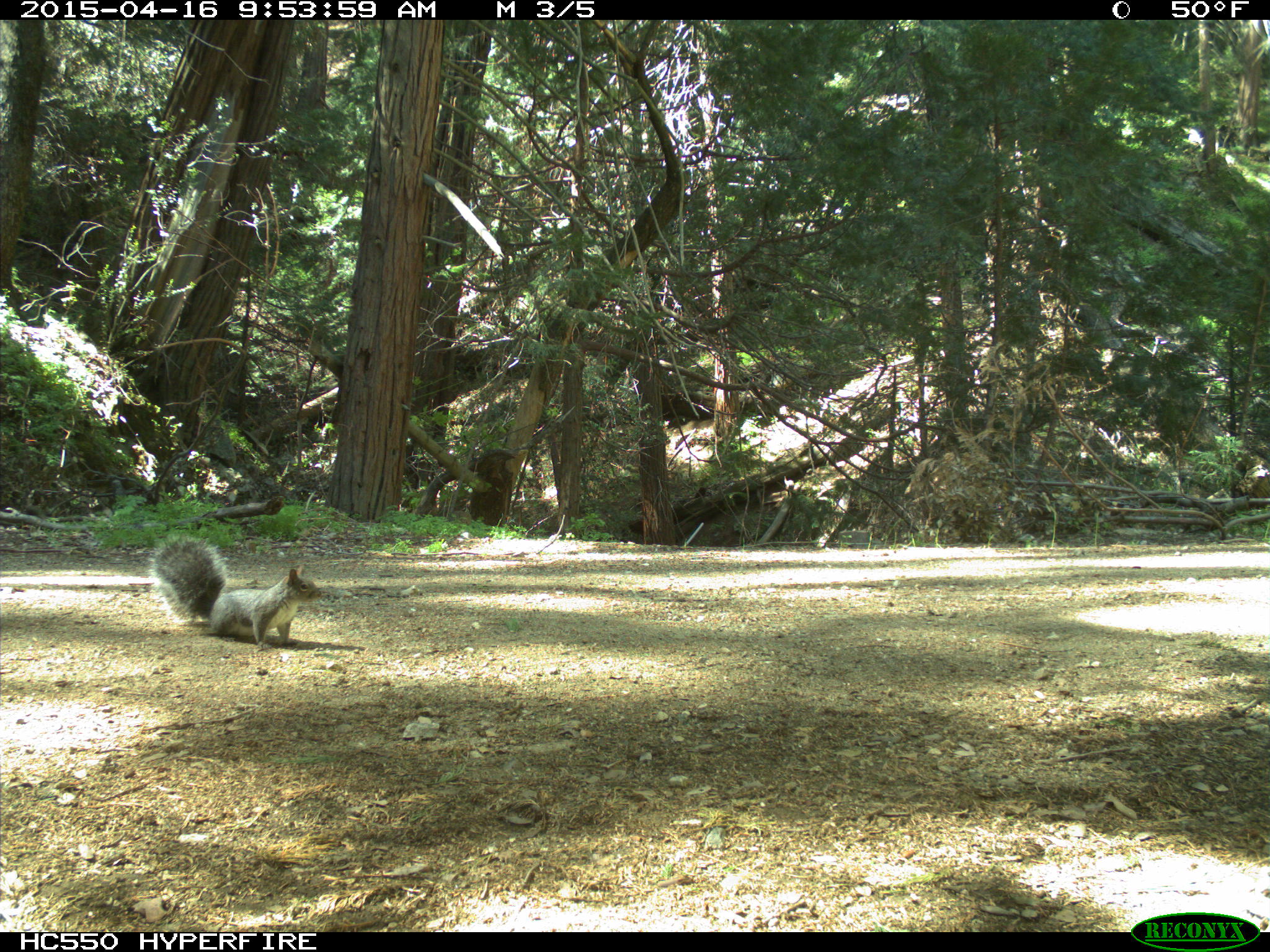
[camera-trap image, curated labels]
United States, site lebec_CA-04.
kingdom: Animalia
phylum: Chordata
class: Mammalia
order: Rodentia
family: Sciuridae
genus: Sciurus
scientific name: Sciurus carolinensis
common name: eastern gray squirrel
Sciurus carolinensis (eastern gray squirrel).